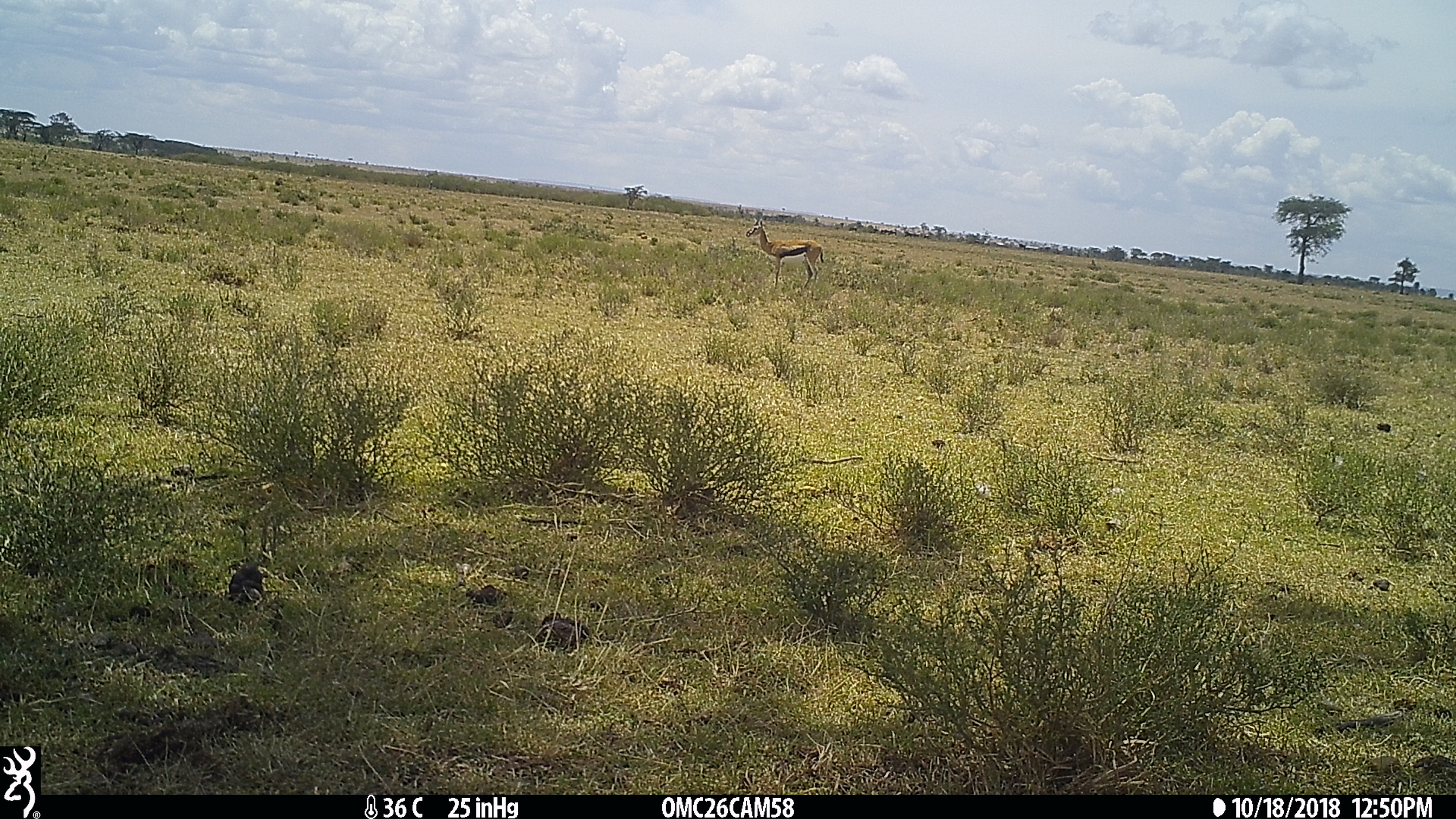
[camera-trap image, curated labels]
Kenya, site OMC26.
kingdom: Animalia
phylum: Chordata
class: Mammalia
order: Artiodactyla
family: Bovidae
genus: Eudorcas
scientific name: Eudorcas thomsonii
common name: thomon's gazelle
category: gazelle thomsons